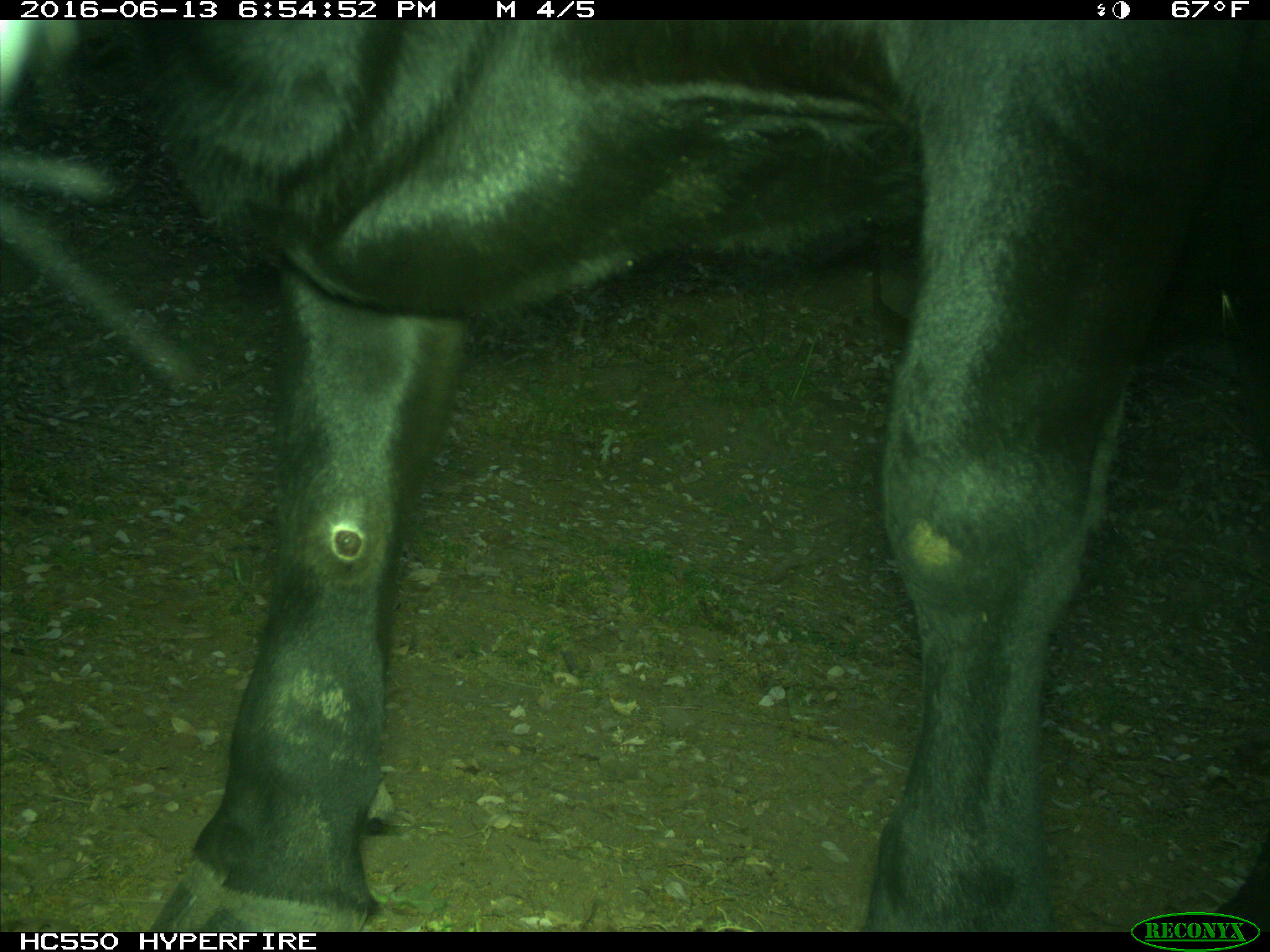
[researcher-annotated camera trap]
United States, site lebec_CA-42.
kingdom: Animalia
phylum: Chordata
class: Mammalia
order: Artiodactyla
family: Bovidae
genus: Bos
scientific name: Bos taurus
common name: domestic cow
Bos taurus (domestic cow).